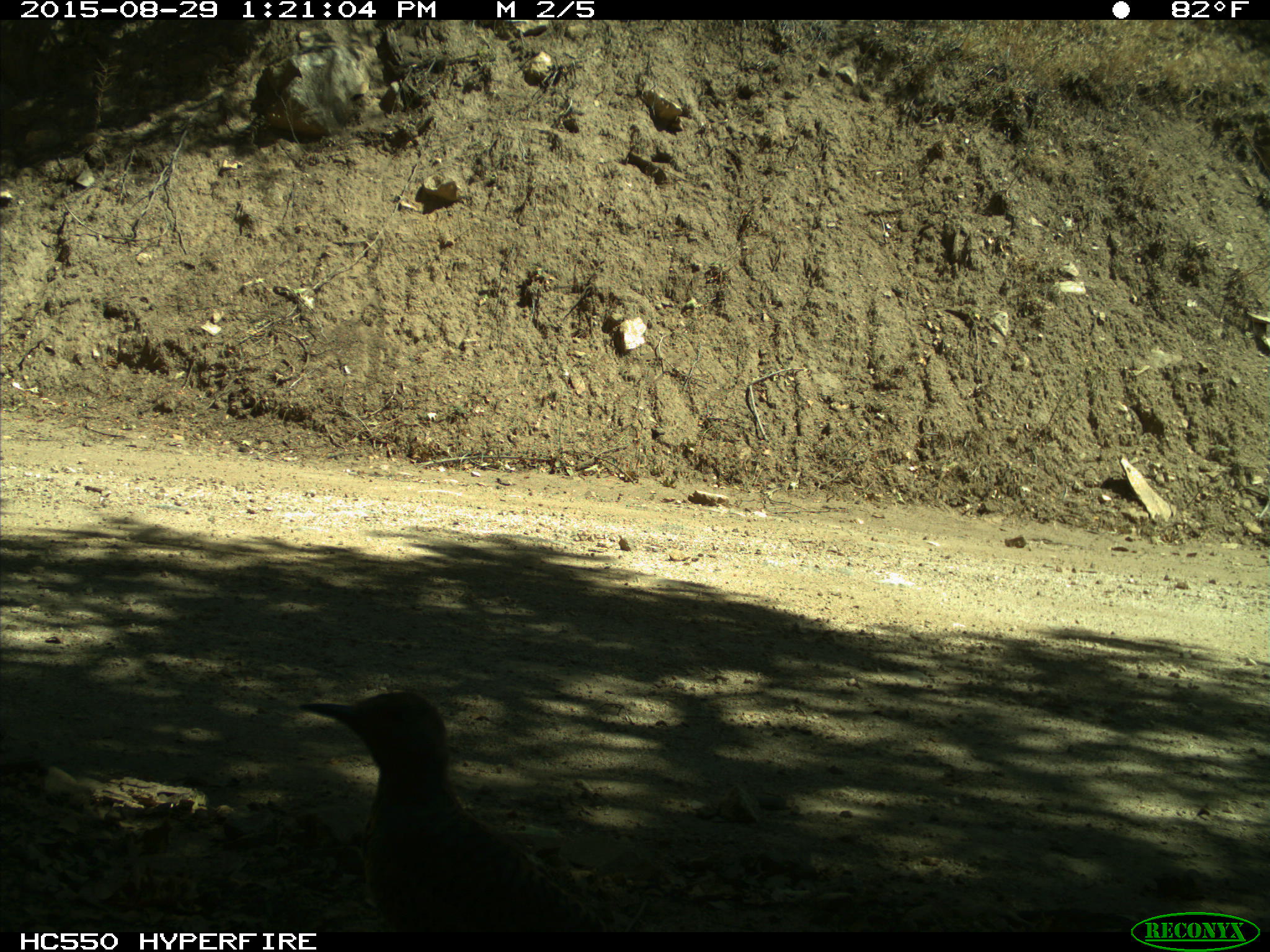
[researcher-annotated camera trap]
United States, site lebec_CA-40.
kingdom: Animalia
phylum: Chordata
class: Aves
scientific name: Aves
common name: birds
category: unidentified bird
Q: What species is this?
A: Unidentified bird (birds) (Aves).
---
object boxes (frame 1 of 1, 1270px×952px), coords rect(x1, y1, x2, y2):
animal: rect(296, 686, 601, 934)